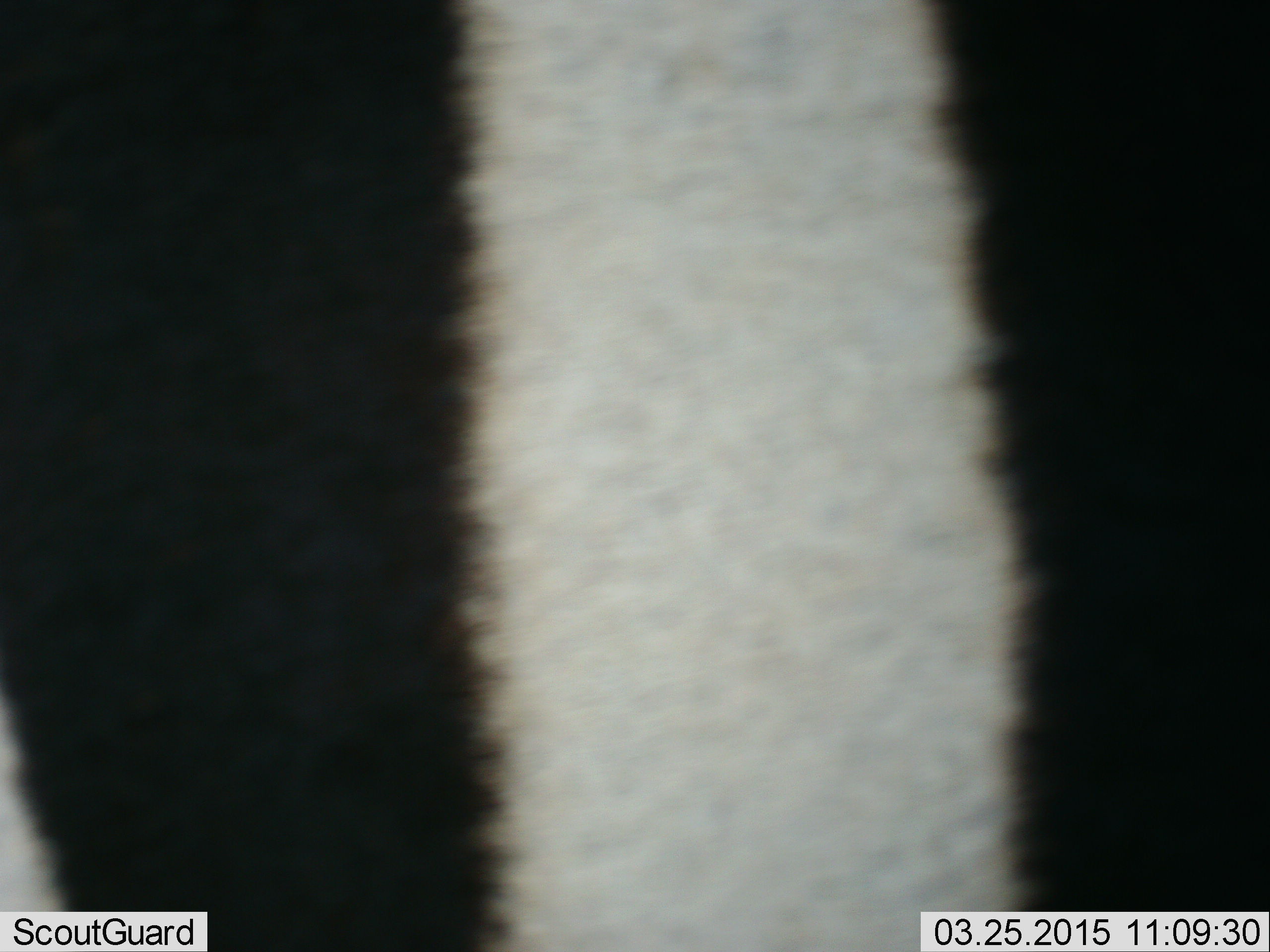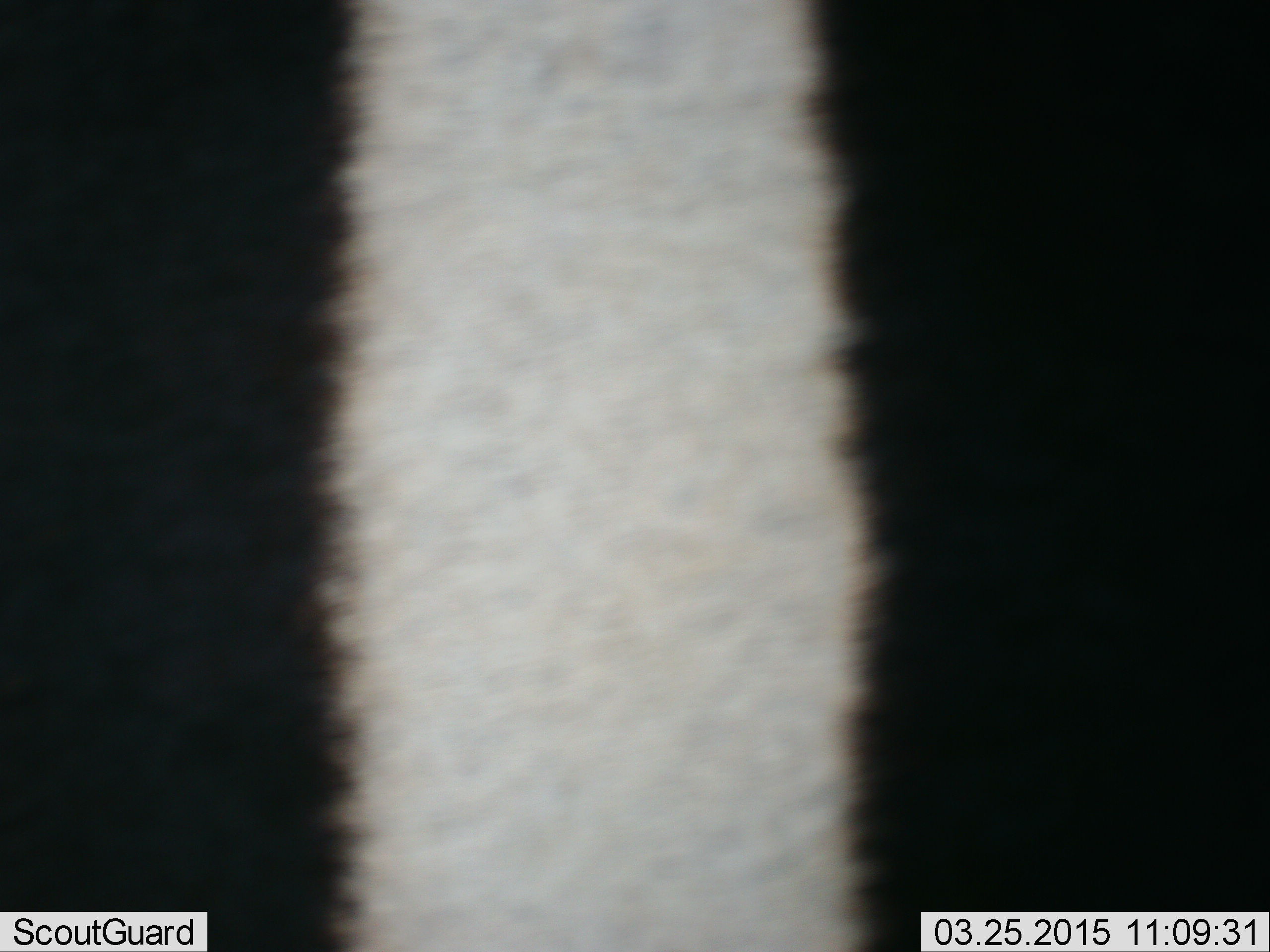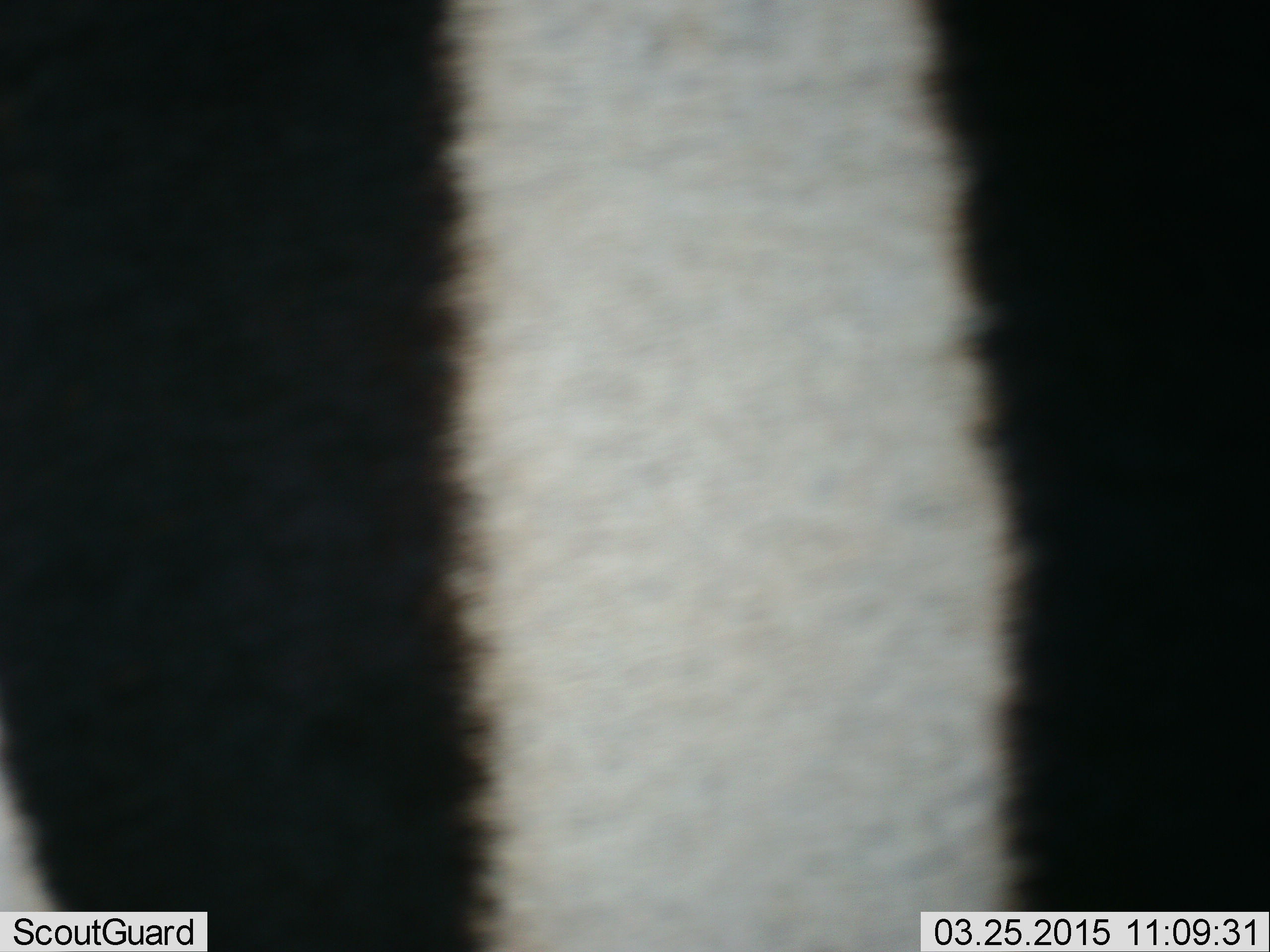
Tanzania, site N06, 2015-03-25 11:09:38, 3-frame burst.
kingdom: Animalia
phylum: Chordata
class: Mammalia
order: Perissodactyla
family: Equidae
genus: Equus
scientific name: Equus quagga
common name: plains zebra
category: zebra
Zebra (plains zebra) (Equus quagga), count 1. Behavior (volunteer vote fractions): standing 80%, resting 0%, moving 20%, interacting 0%. Young present (vote fraction): 0%. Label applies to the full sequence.